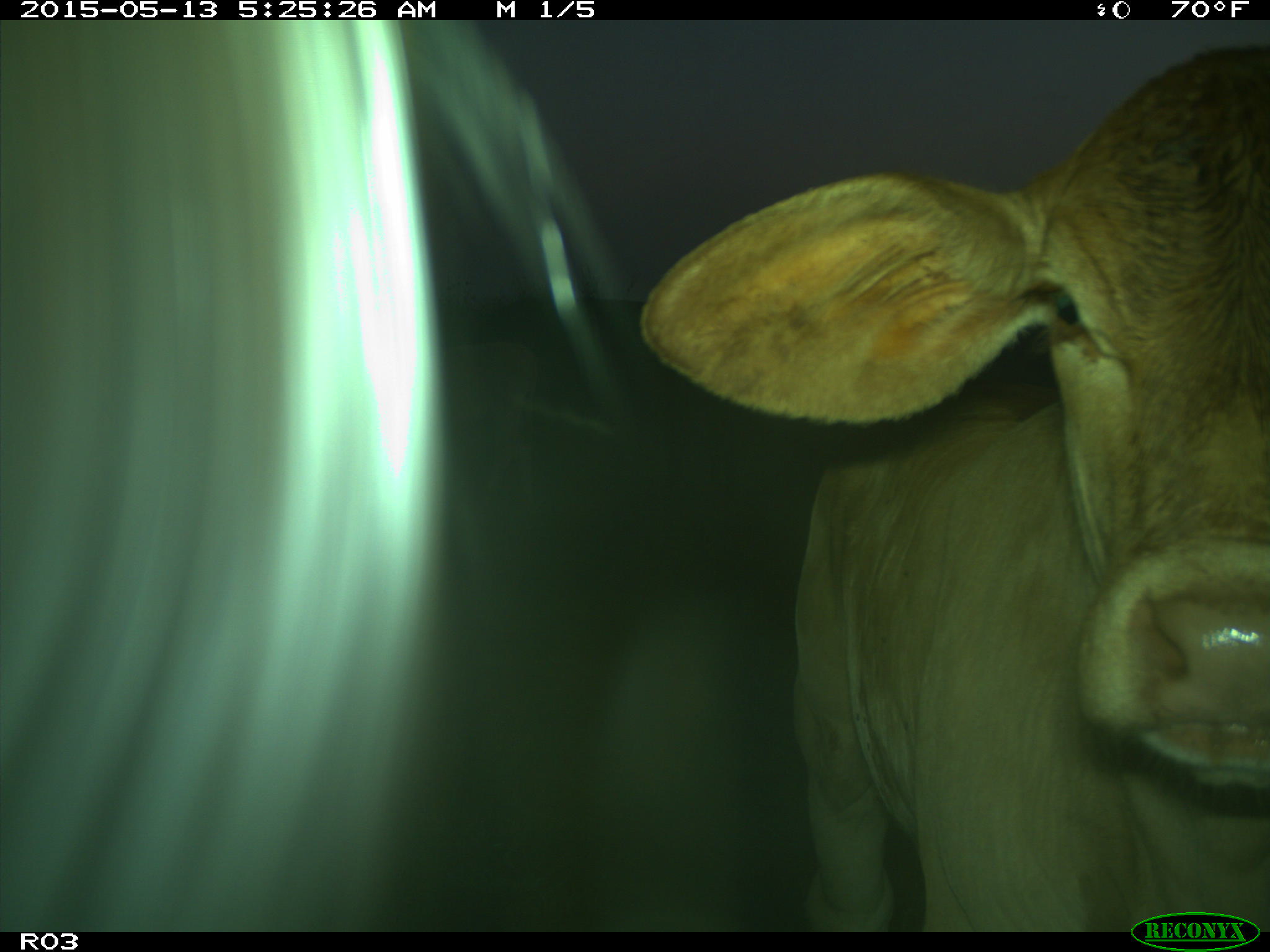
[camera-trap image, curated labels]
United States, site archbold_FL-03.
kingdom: Animalia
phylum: Chordata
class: Mammalia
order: Artiodactyla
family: Bovidae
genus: Bos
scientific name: Bos taurus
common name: domestic cow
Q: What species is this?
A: Bos taurus (domestic cow).